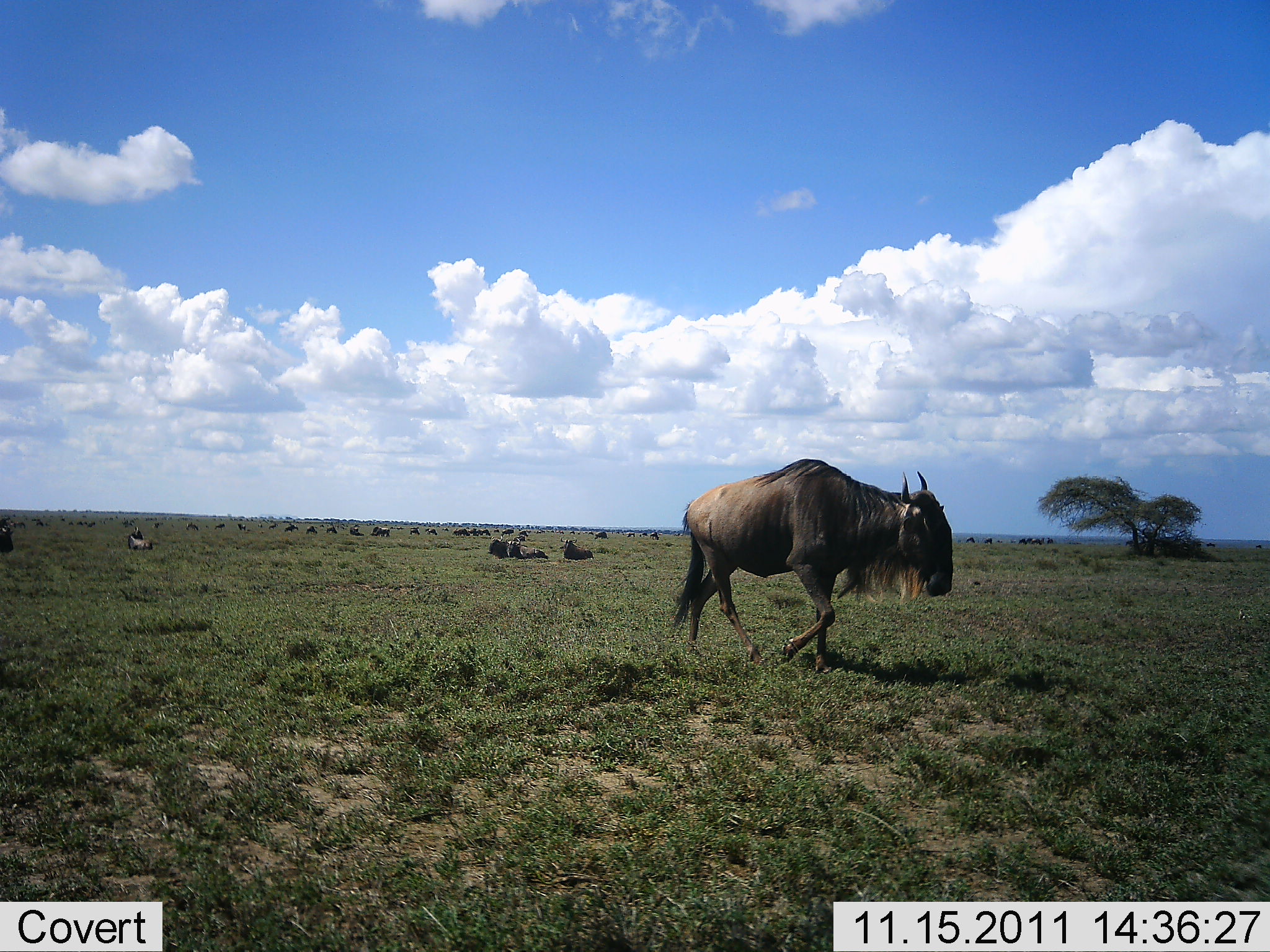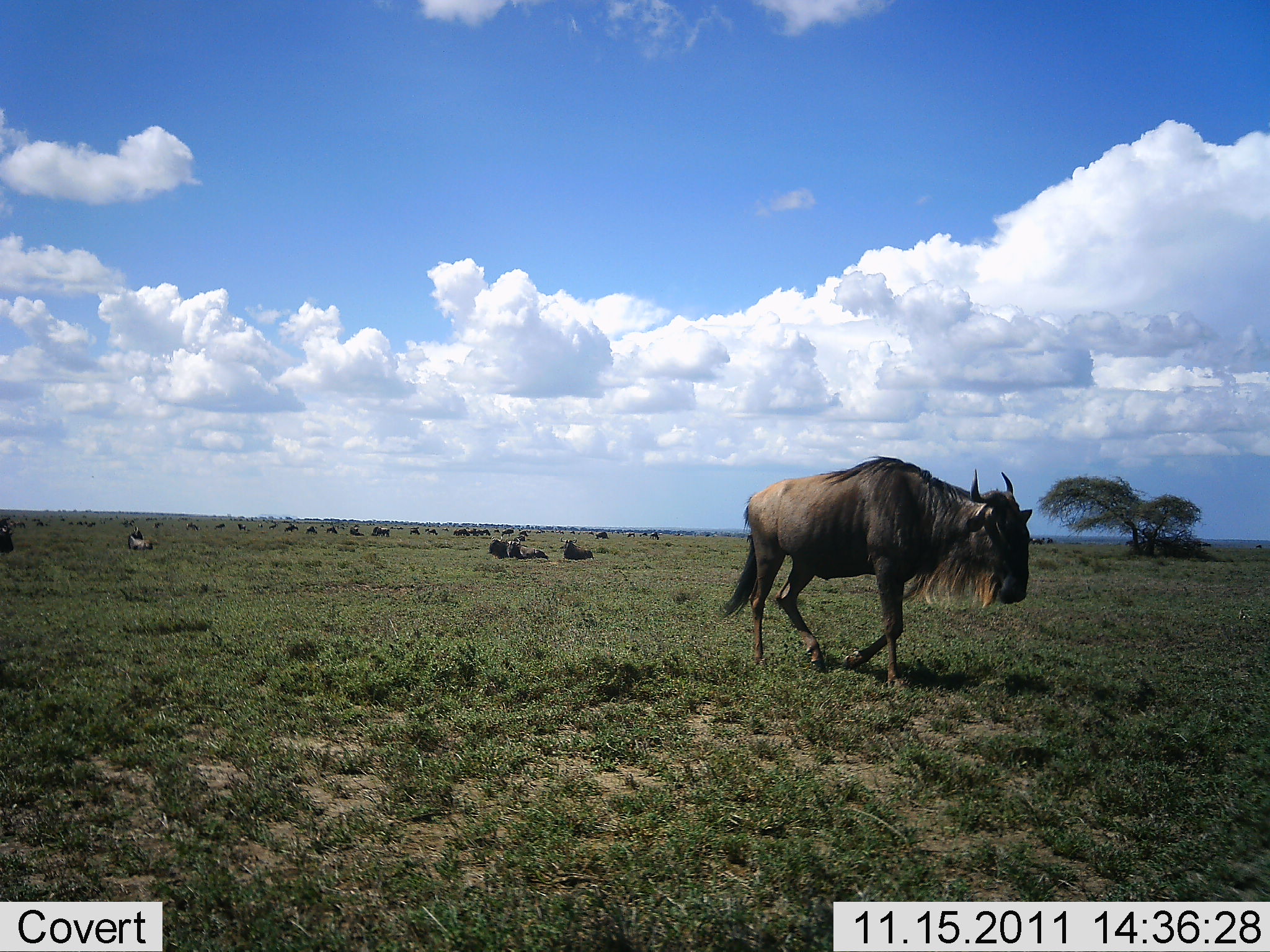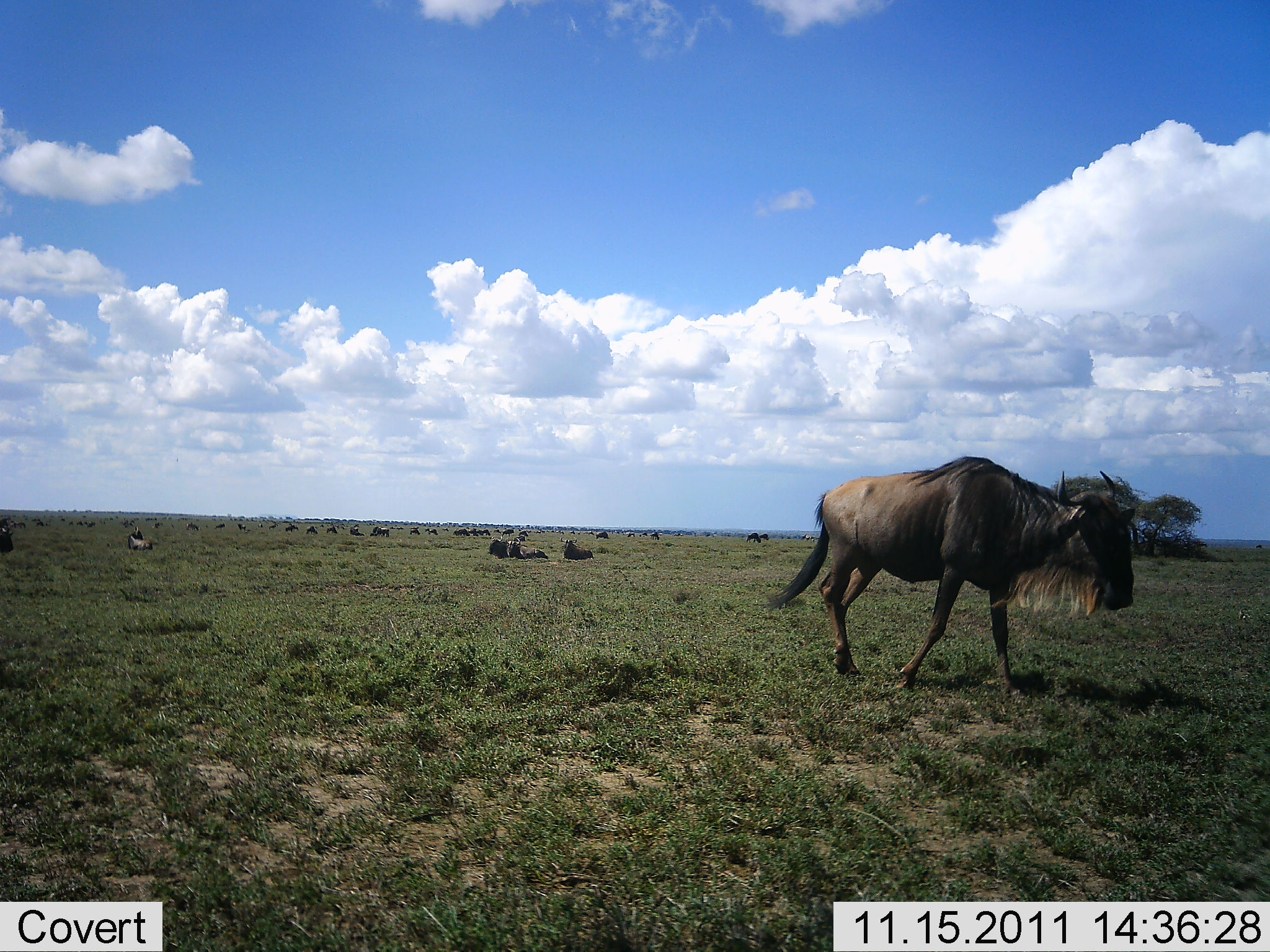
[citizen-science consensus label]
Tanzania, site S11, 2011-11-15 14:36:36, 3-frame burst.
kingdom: Animalia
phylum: Chordata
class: Mammalia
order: Artiodactyla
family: Bovidae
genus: Connochaetes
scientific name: Connochaetes taurinus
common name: blue wildebeest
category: wildebeest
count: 11-50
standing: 15%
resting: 62%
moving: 92%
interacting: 0%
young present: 0%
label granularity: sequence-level